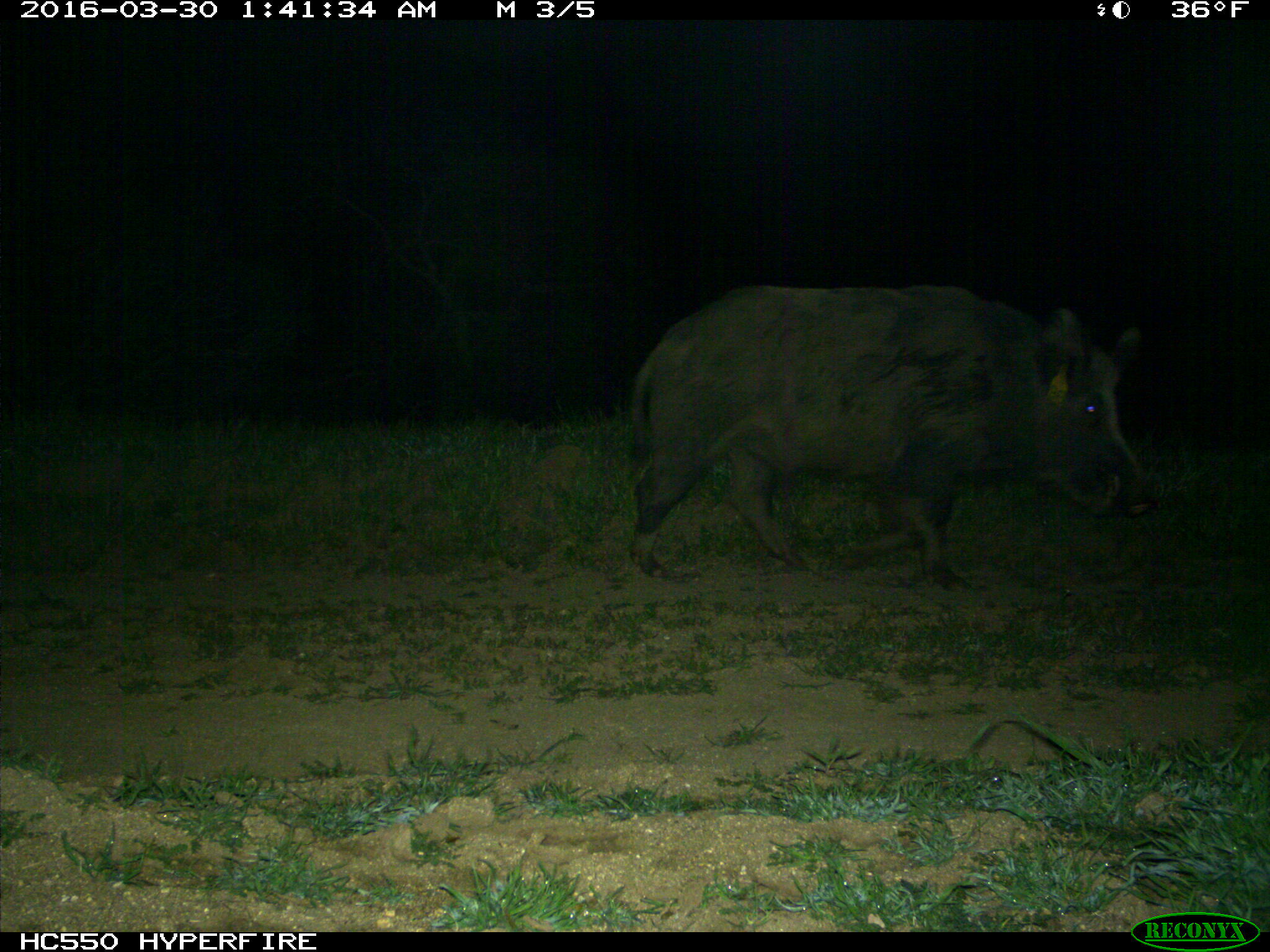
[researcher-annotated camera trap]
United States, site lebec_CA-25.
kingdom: Animalia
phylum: Chordata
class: Mammalia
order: Artiodactyla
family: Suidae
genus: Sus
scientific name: Sus scrofa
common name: wild boar